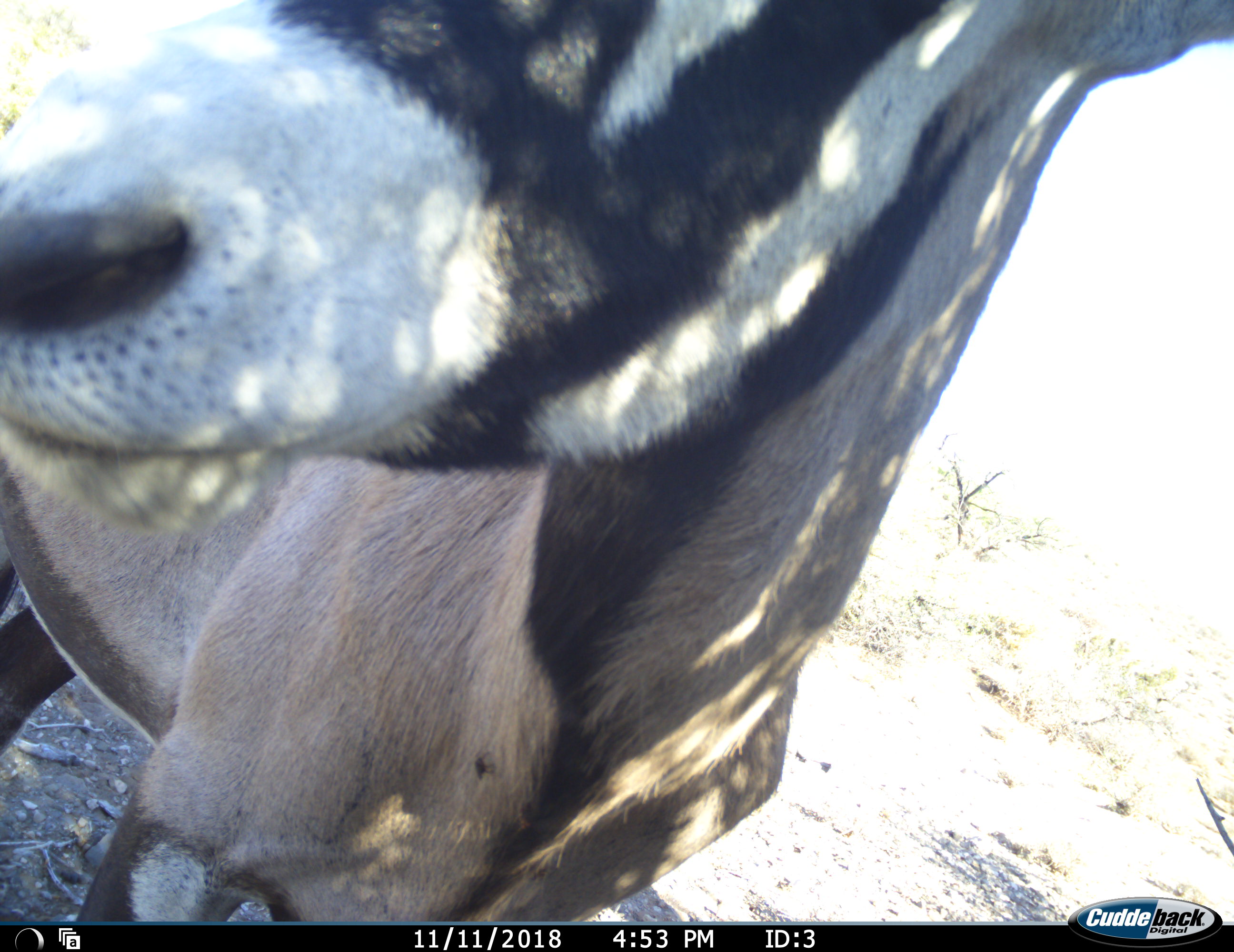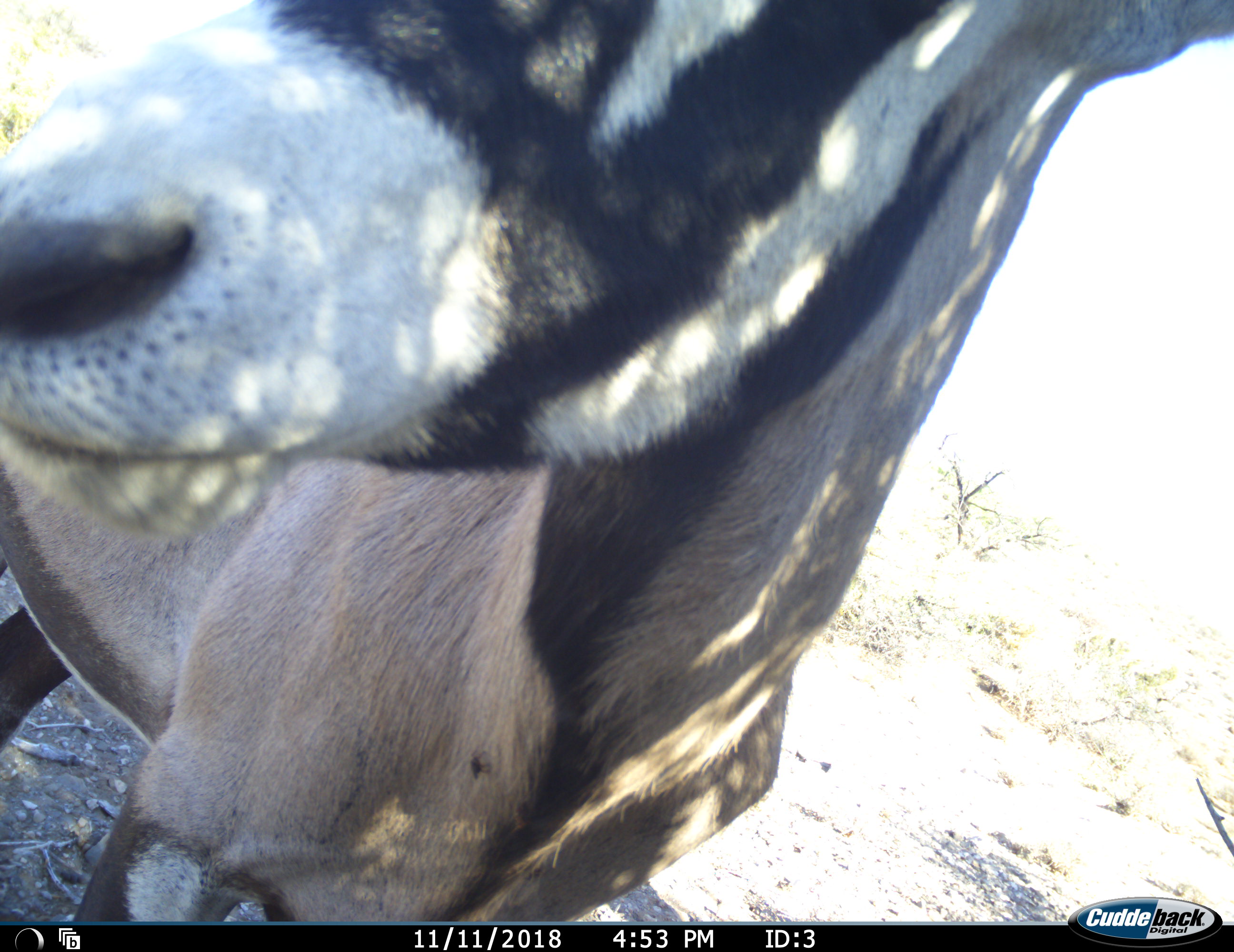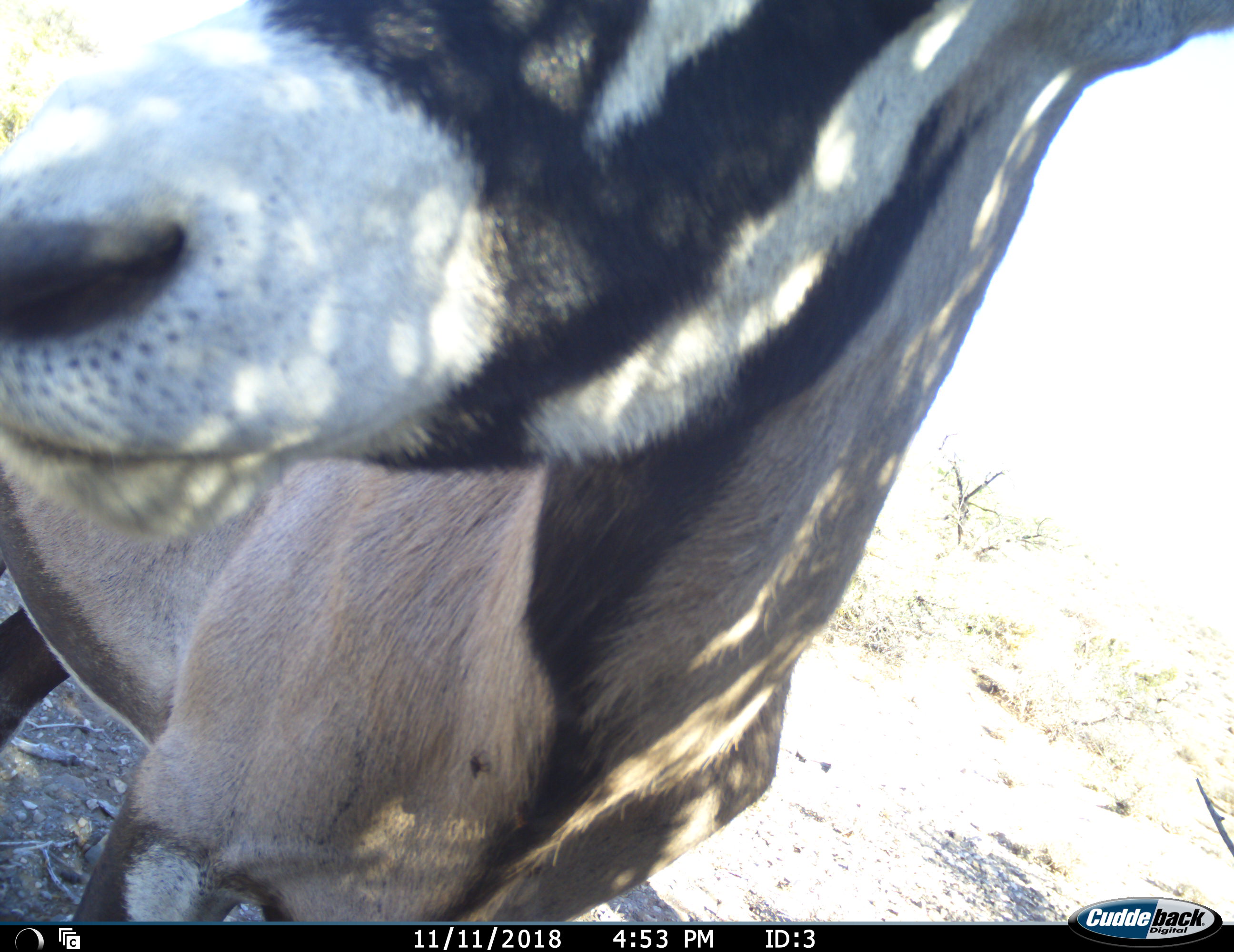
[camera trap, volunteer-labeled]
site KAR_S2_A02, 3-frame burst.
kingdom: Animalia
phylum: Chordata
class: Mammalia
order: Artiodactyla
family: Bovidae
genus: Oryx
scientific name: Oryx gazella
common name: gemsbok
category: oryx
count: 1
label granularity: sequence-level